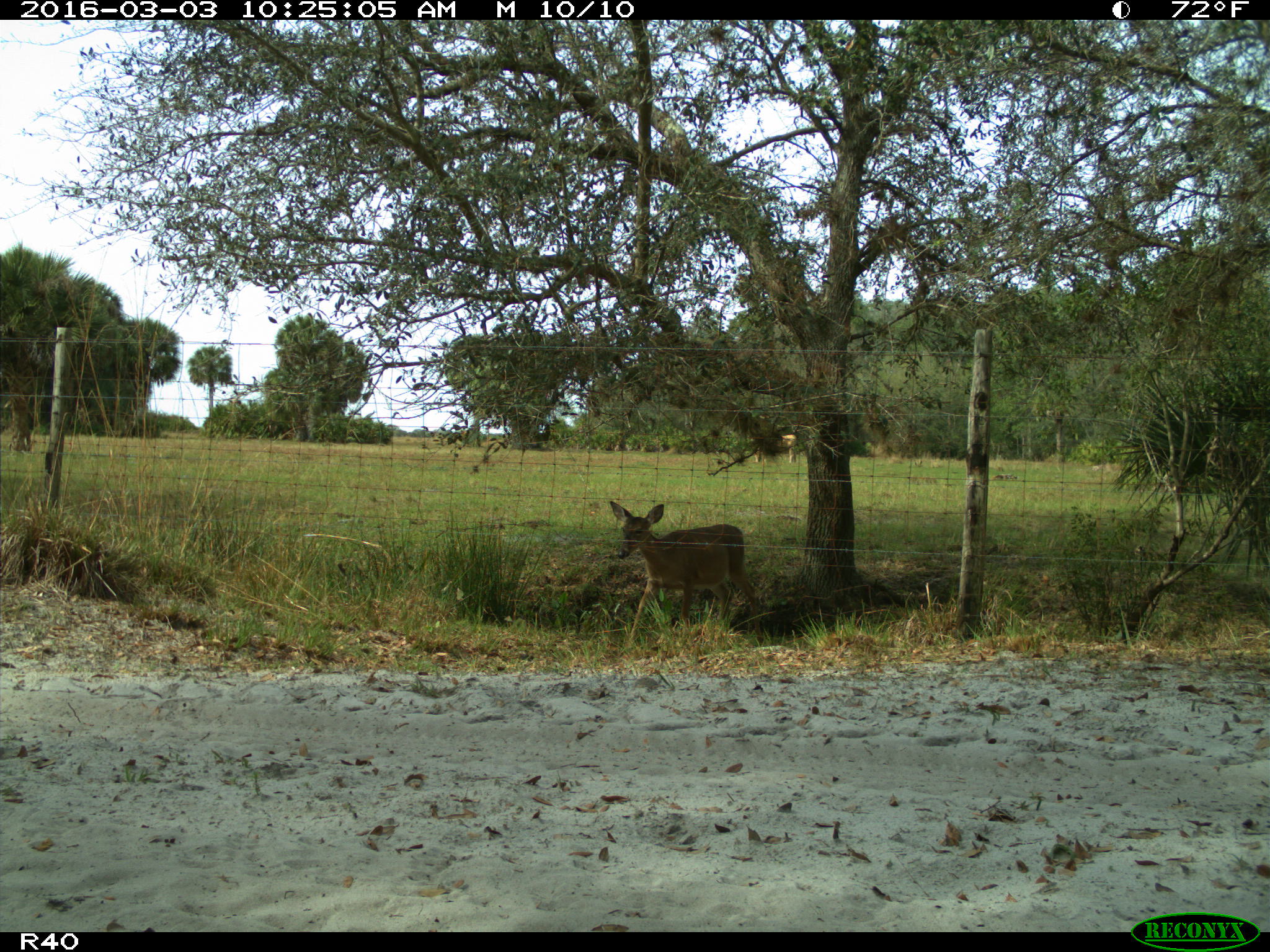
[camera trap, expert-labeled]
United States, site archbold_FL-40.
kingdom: Animalia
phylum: Chordata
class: Mammalia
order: Artiodactyla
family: Cervidae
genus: Odocoileus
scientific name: Odocoileus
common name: deer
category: unidentified deer